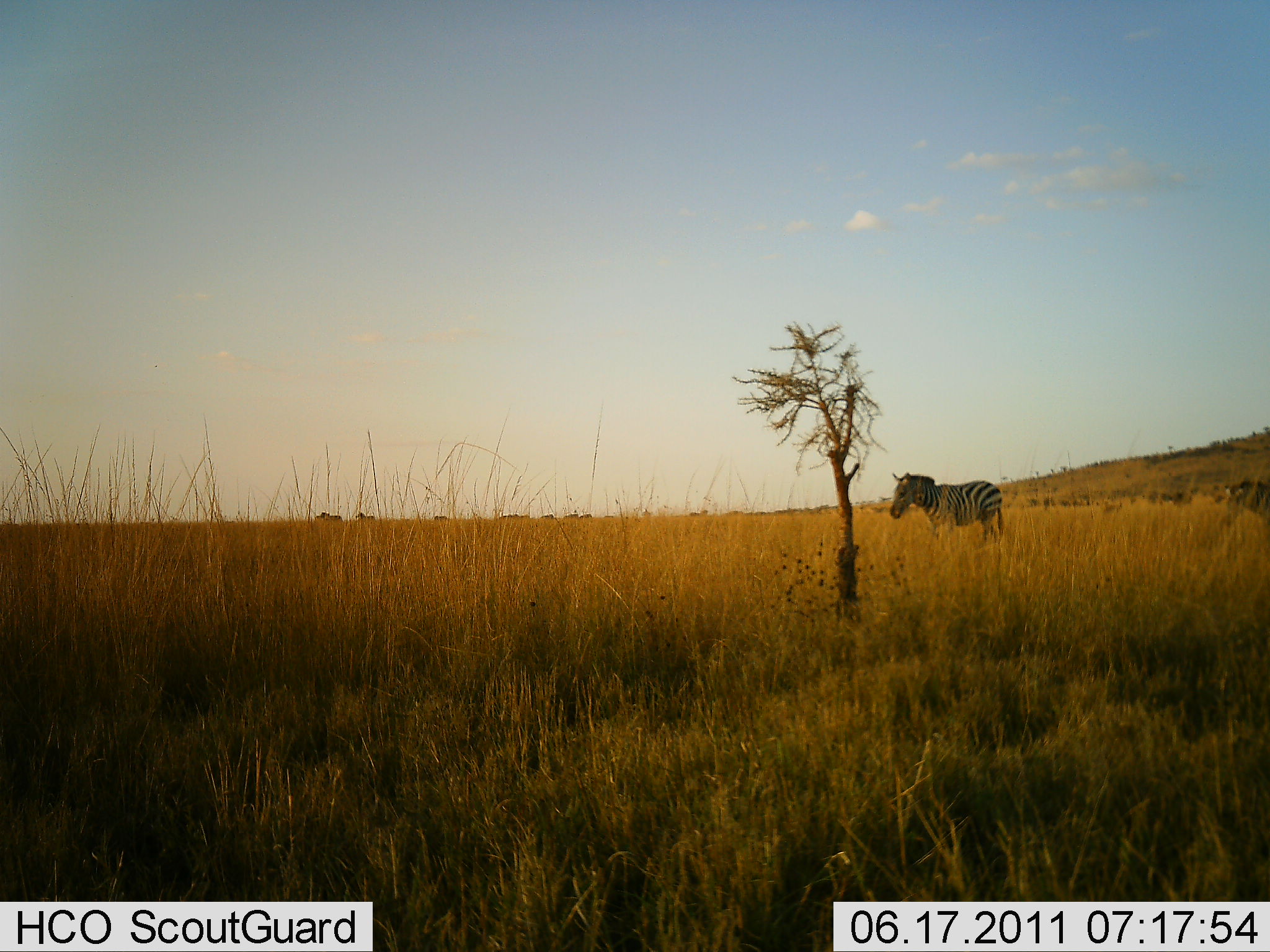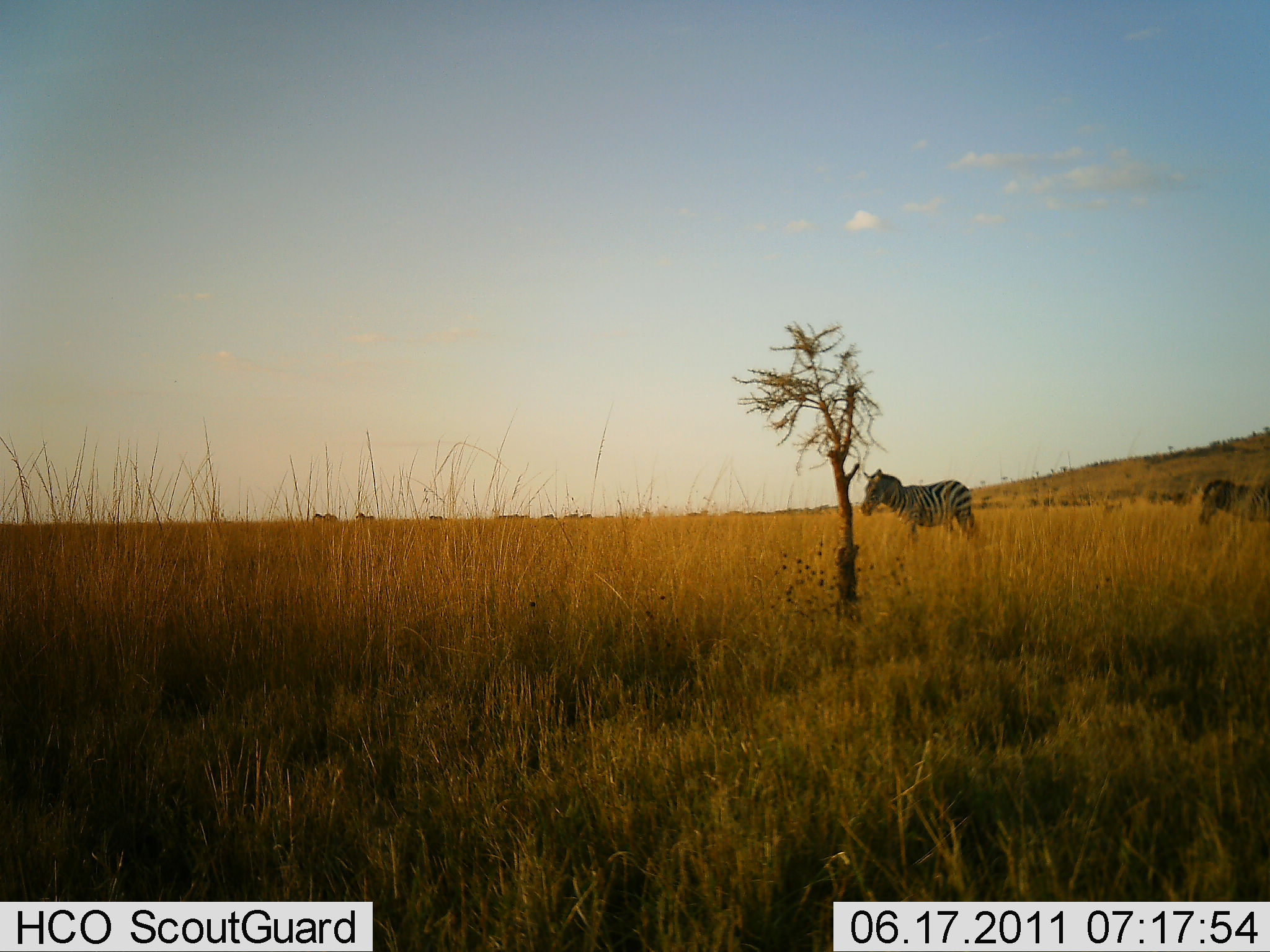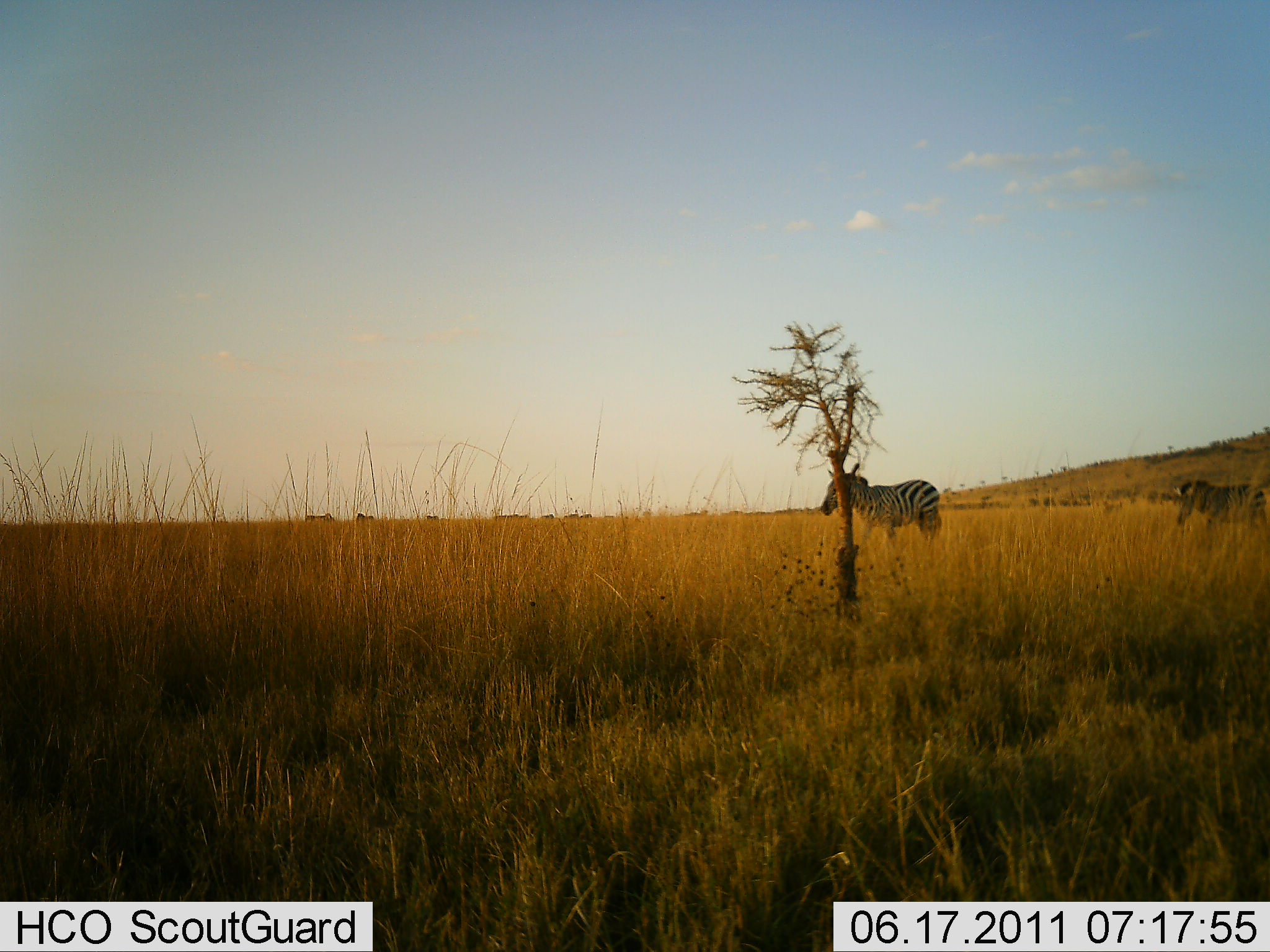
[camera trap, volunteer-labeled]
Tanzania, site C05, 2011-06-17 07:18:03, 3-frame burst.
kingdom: Animalia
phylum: Chordata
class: Mammalia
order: Perissodactyla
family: Equidae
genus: Equus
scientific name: Equus quagga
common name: plains zebra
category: zebra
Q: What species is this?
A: Zebra (plains zebra) (Equus quagga).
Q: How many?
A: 2.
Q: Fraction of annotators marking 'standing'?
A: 8%.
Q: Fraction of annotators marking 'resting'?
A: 0%.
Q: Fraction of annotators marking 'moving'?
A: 92%.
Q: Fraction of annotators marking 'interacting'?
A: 0%.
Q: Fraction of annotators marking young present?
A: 0%.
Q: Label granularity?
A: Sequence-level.